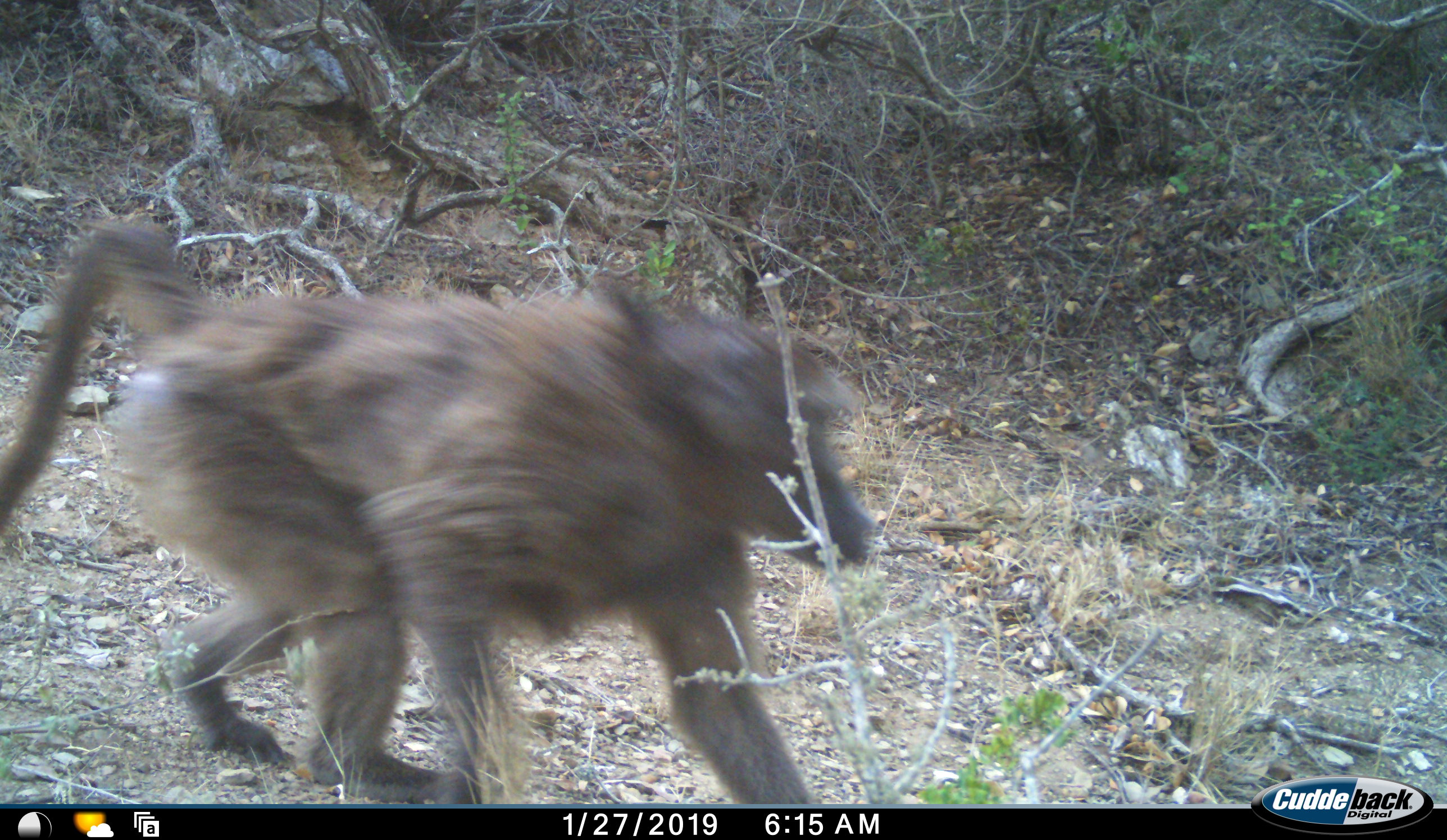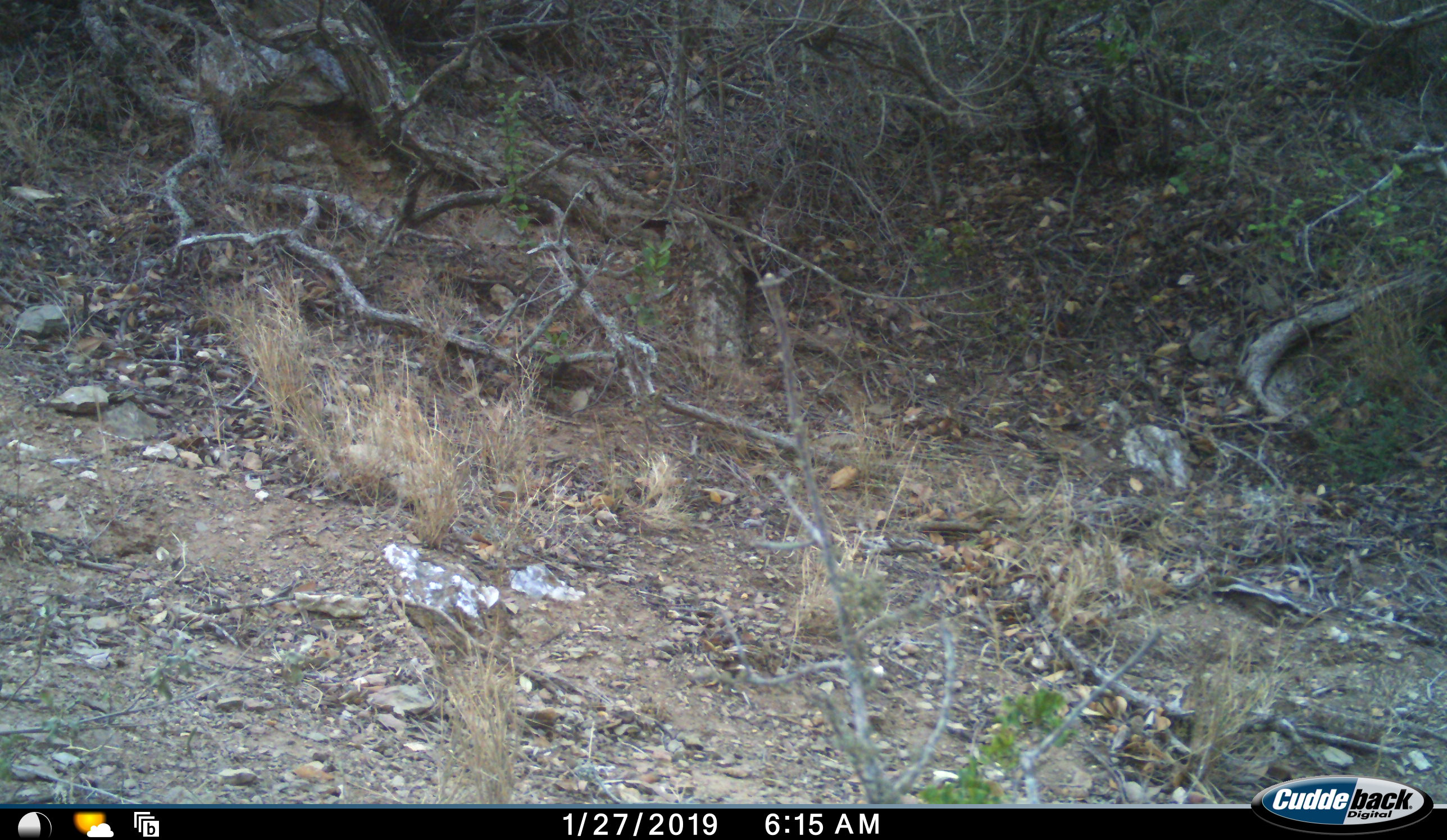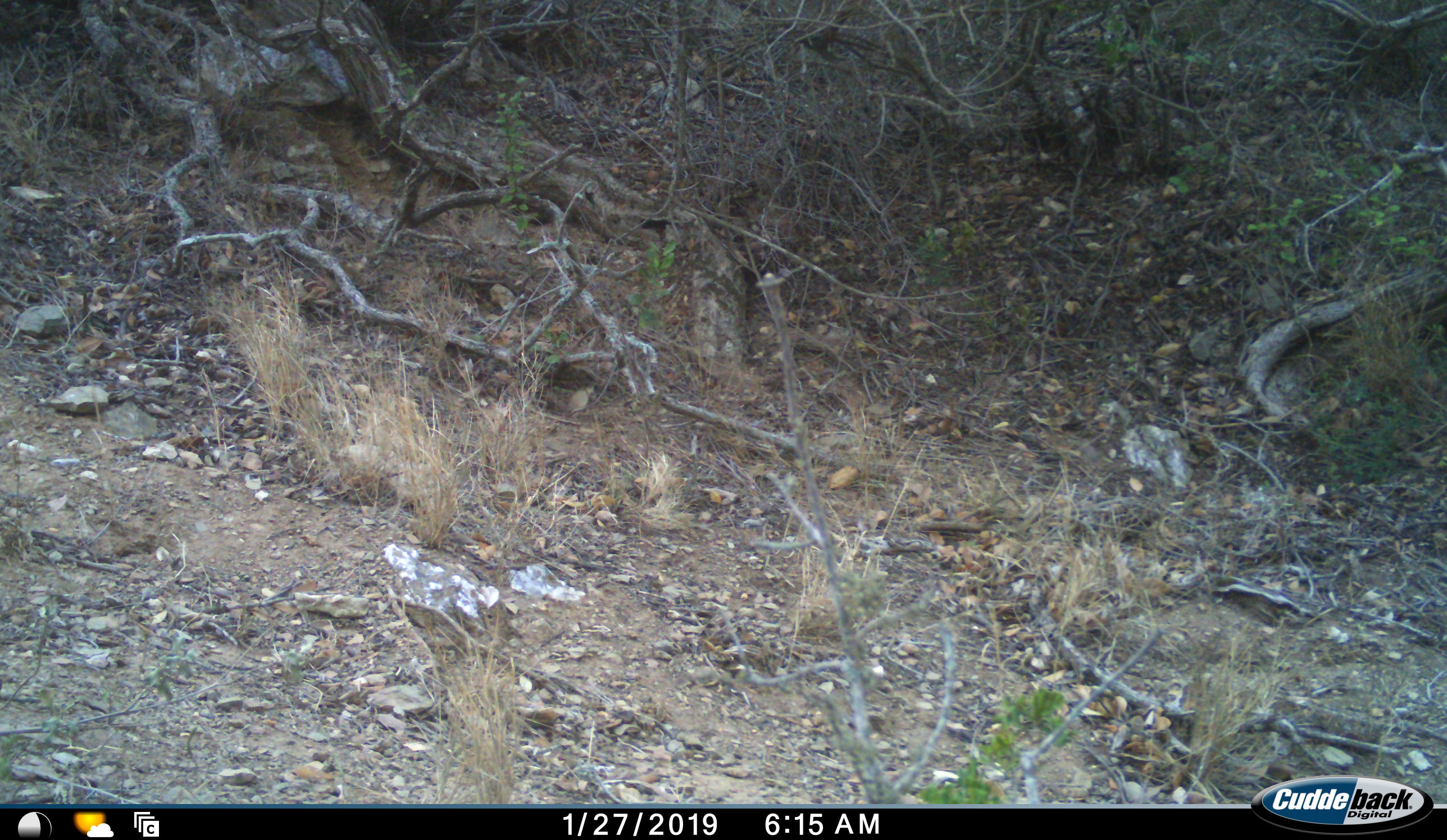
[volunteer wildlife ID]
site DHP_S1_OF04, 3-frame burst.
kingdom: Animalia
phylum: Chordata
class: Mammalia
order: Primates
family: Cercopithecidae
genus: Papio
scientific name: Papio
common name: baboon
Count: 1.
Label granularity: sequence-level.